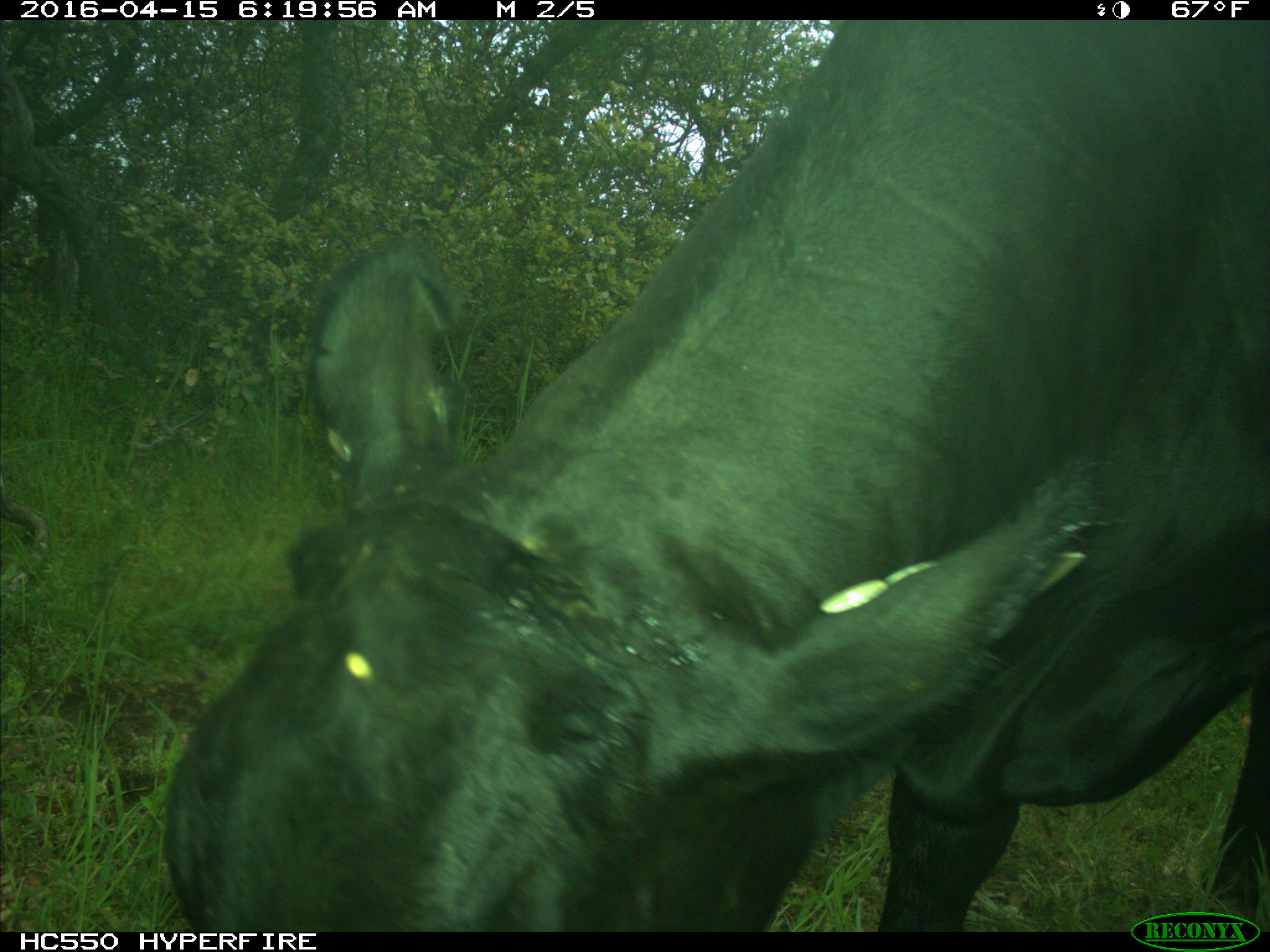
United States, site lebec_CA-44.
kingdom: Animalia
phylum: Chordata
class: Mammalia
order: Artiodactyla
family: Bovidae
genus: Bos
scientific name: Bos taurus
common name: domestic cow